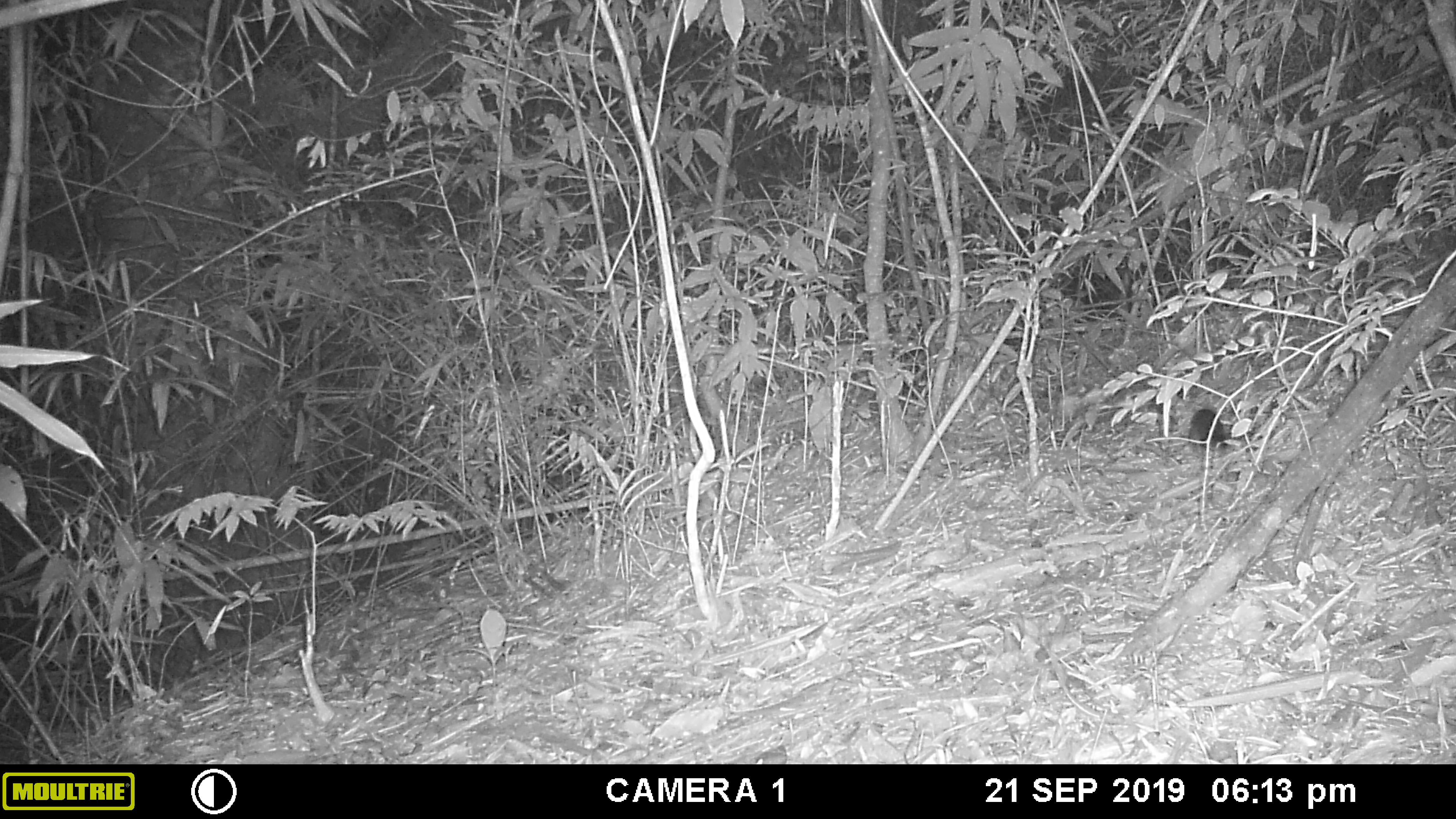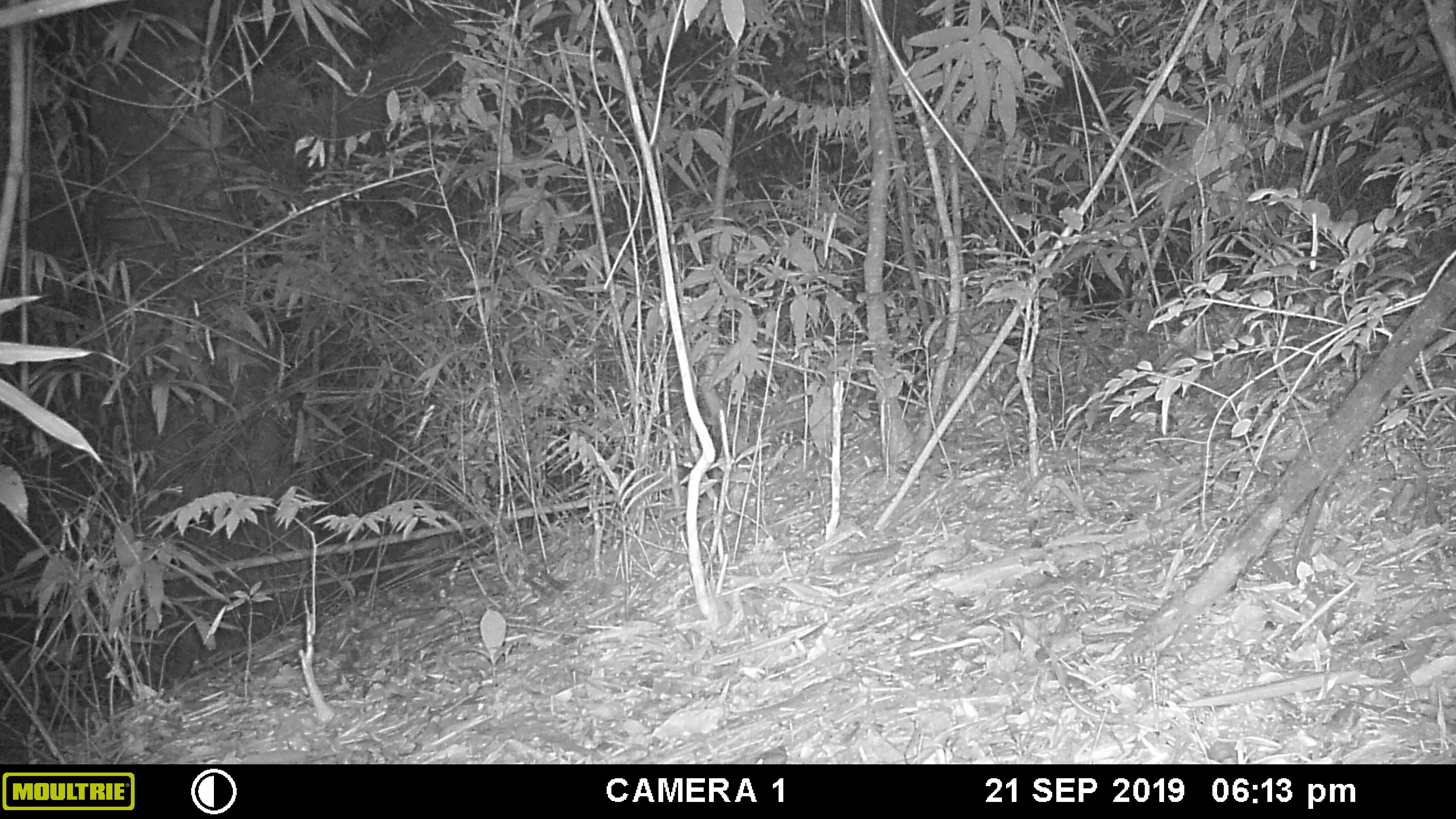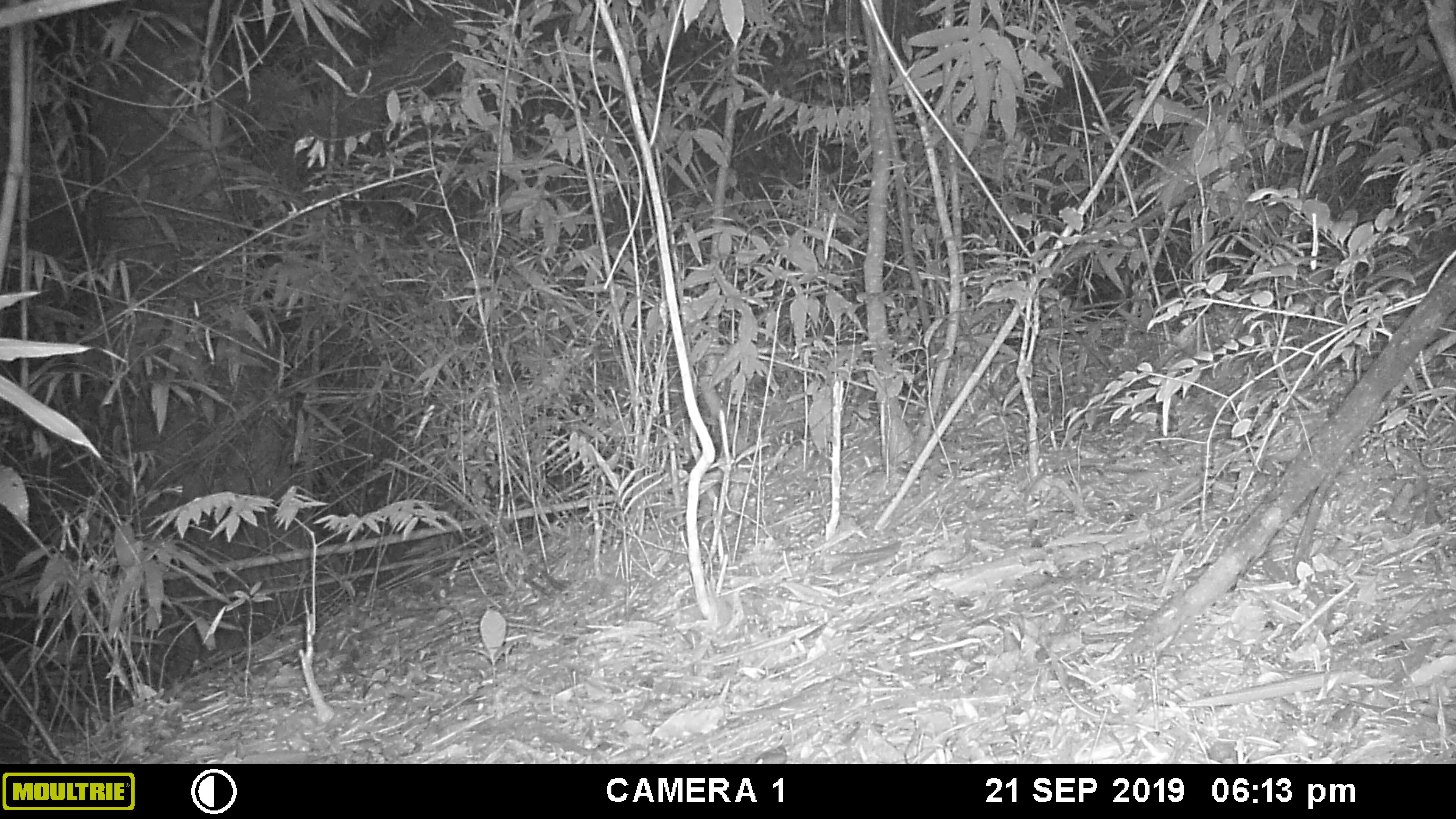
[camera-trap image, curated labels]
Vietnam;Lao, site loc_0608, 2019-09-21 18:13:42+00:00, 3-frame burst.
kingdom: Animalia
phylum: Chordata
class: Mammalia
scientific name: Mammalia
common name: mammal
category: unidentified small mammal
Unidentified small mammal (mammal) (Mammalia). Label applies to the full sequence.